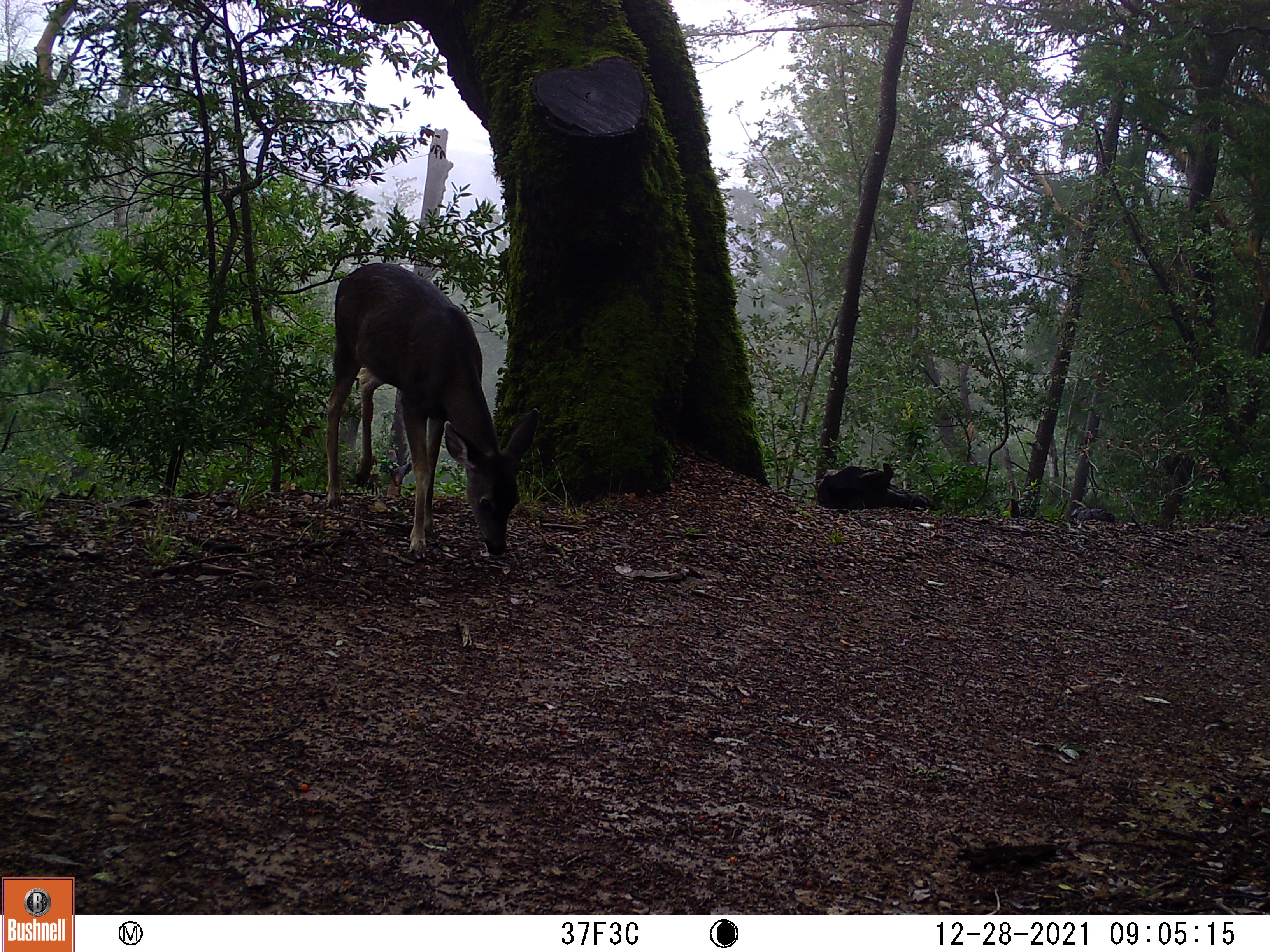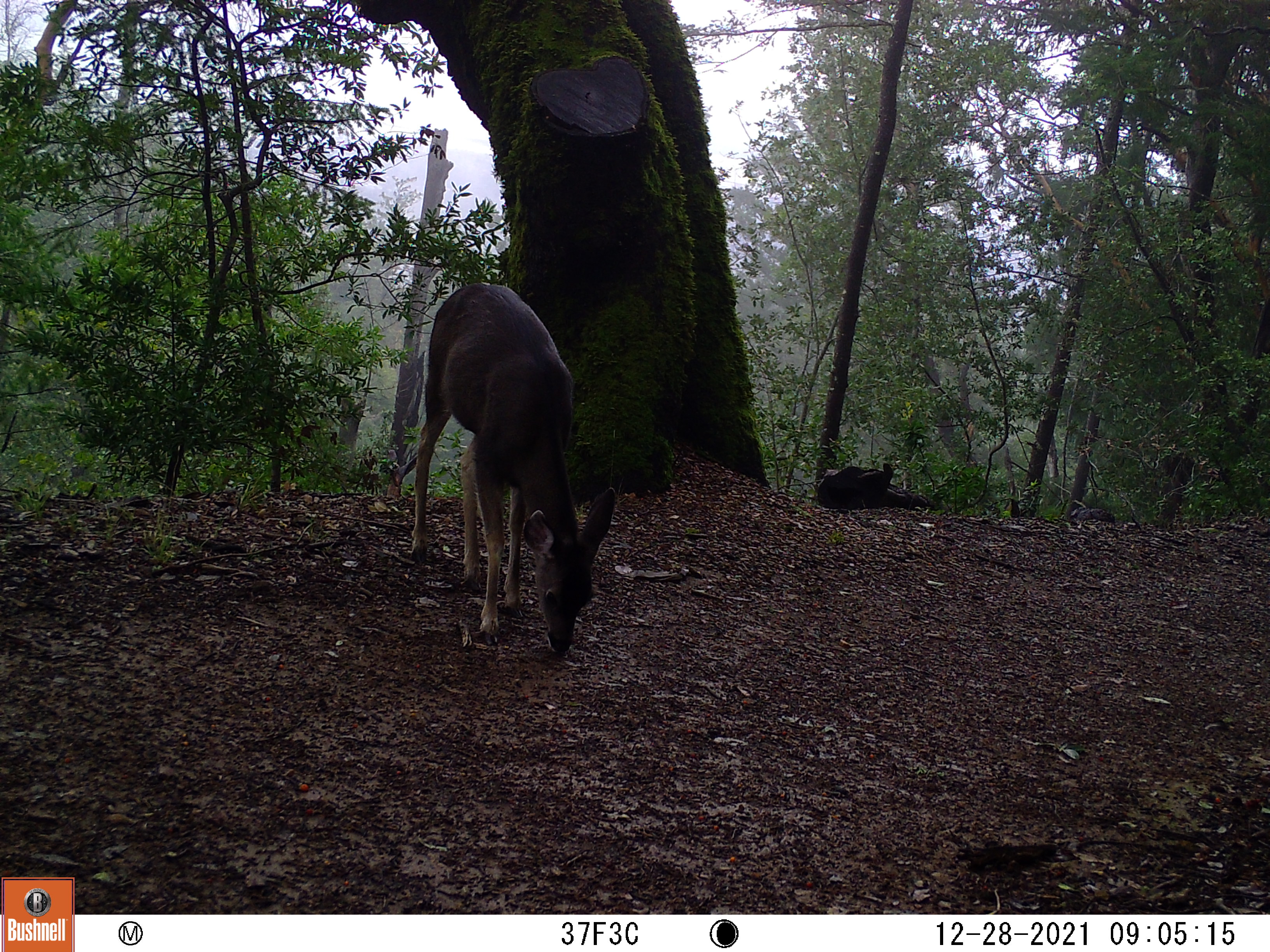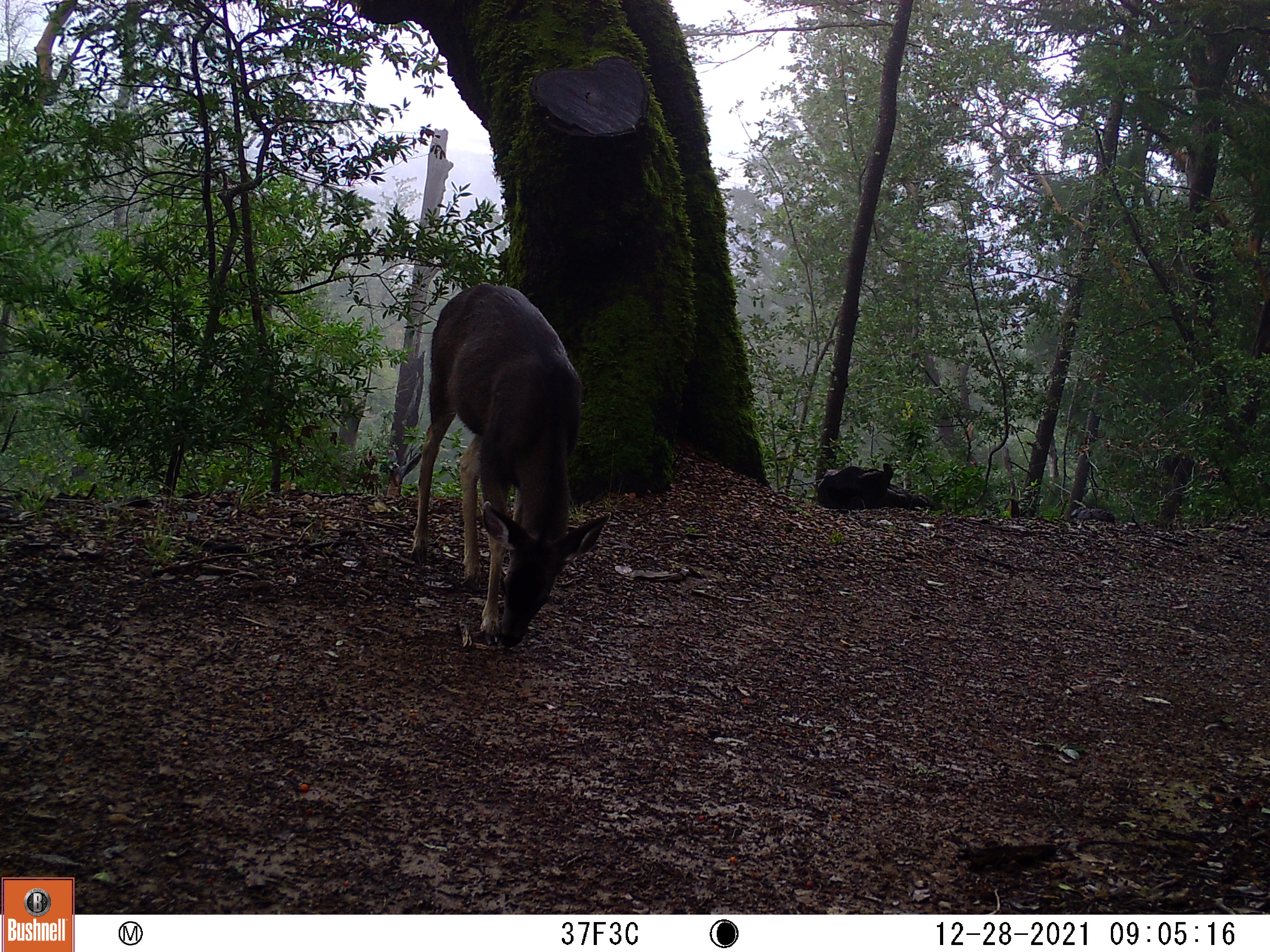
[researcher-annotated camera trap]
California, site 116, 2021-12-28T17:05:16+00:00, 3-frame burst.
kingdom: Animalia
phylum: Chordata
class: Mammalia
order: Artiodactyla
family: Cervidae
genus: Odocoileus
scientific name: Odocoileus hemionus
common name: mule deer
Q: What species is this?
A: Mule deer (Odocoileus hemionus).